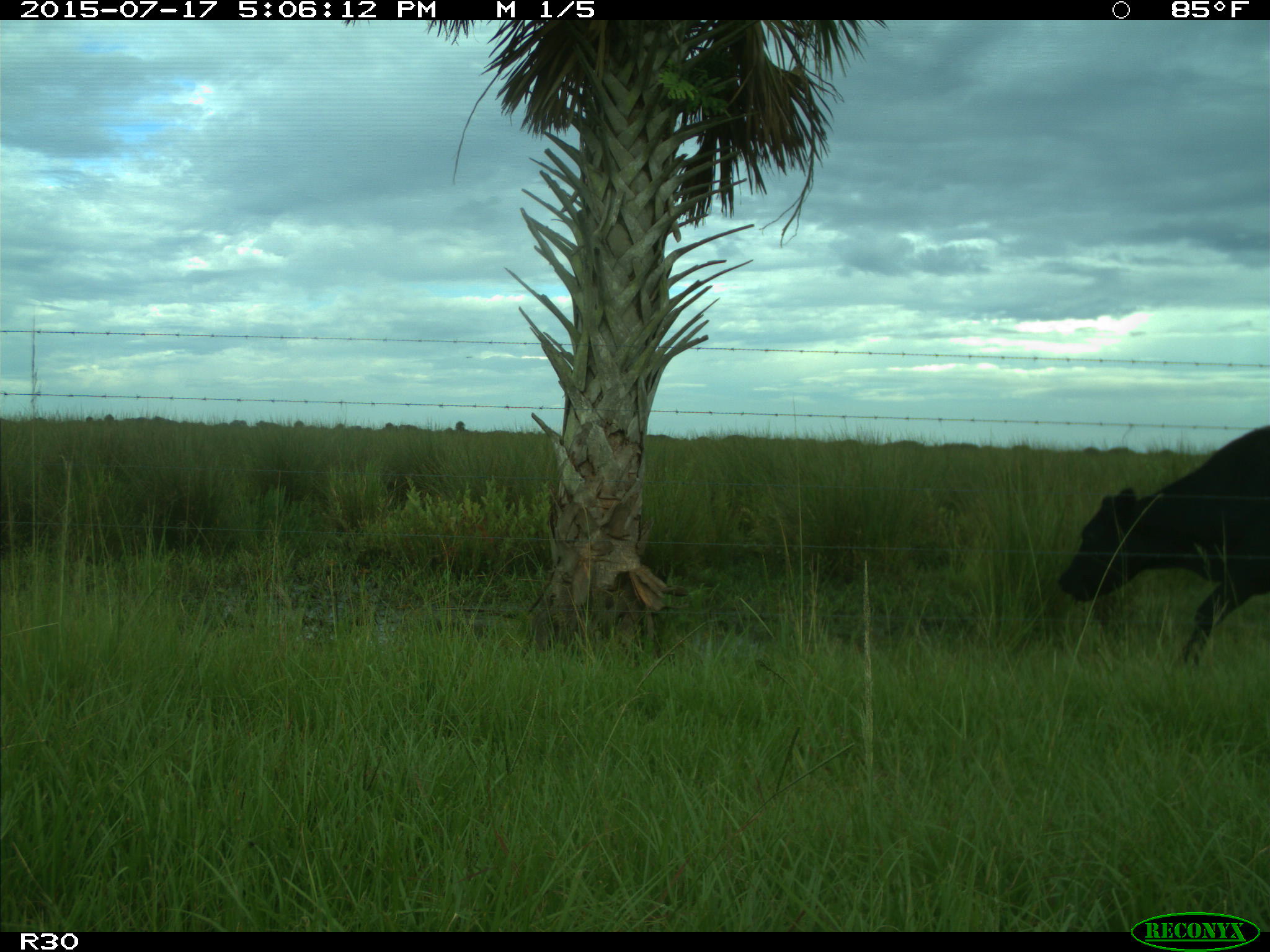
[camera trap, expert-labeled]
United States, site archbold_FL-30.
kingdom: Animalia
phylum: Chordata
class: Mammalia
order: Artiodactyla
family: Bovidae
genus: Bos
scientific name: Bos taurus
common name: domestic cow